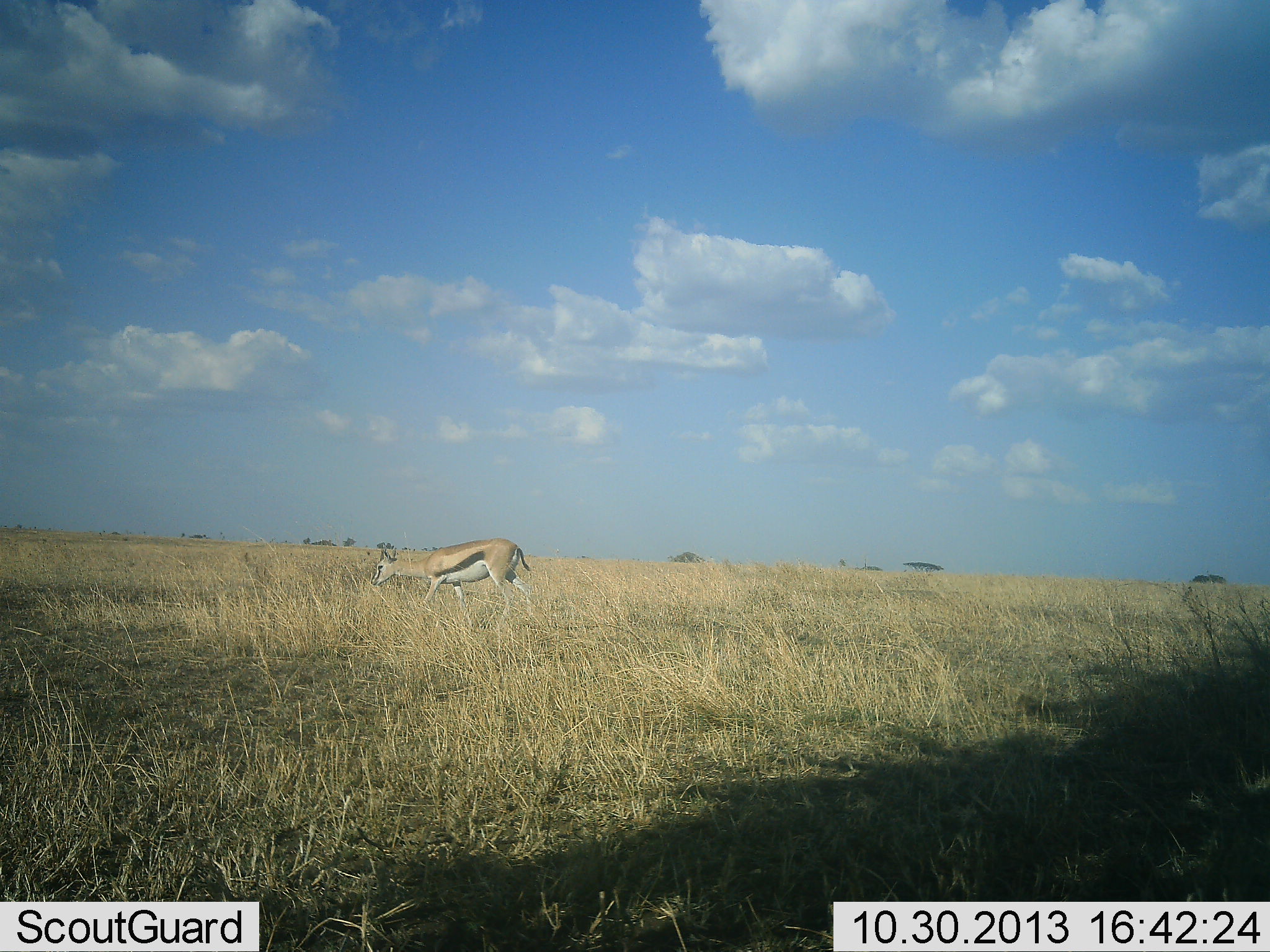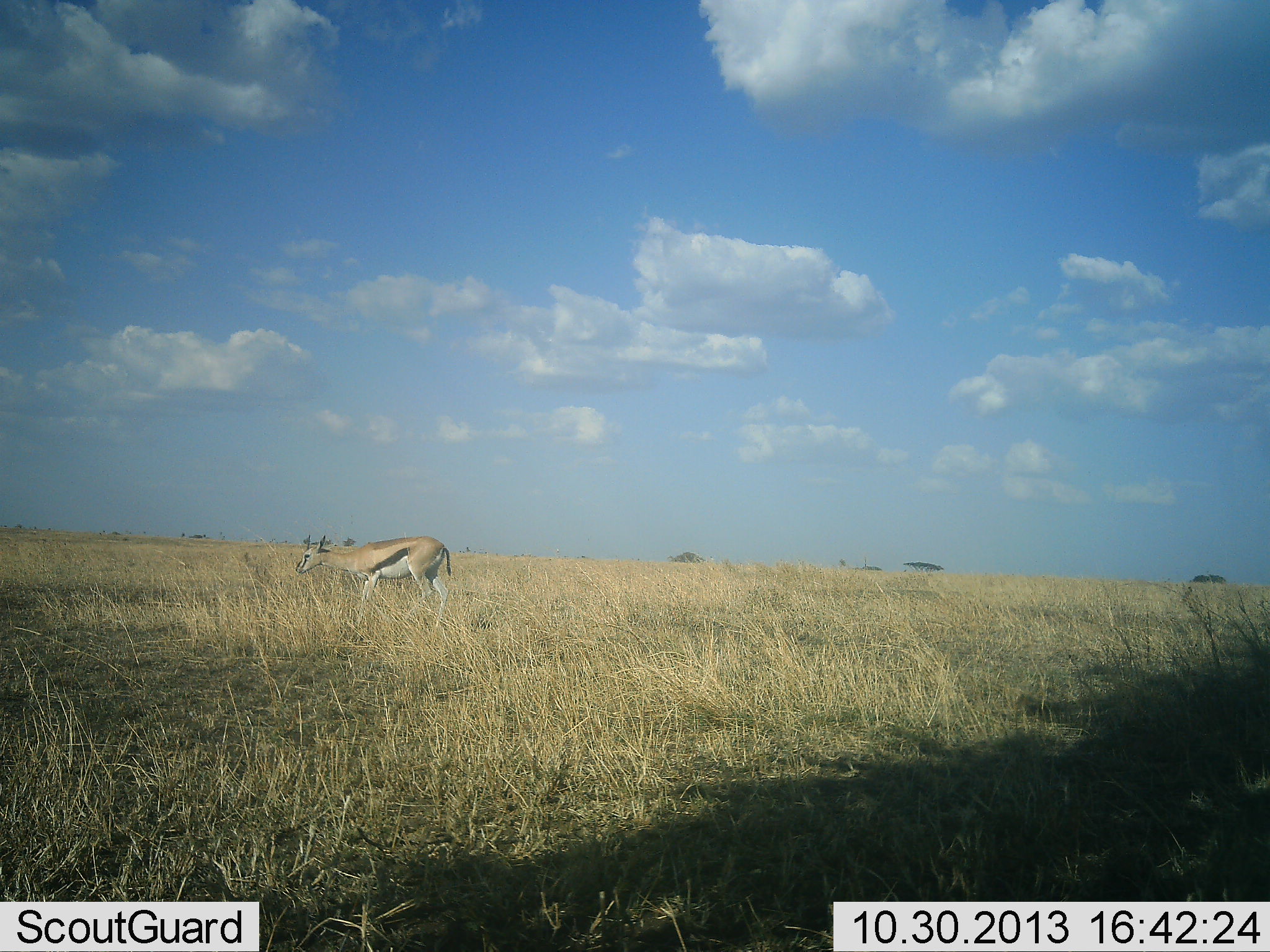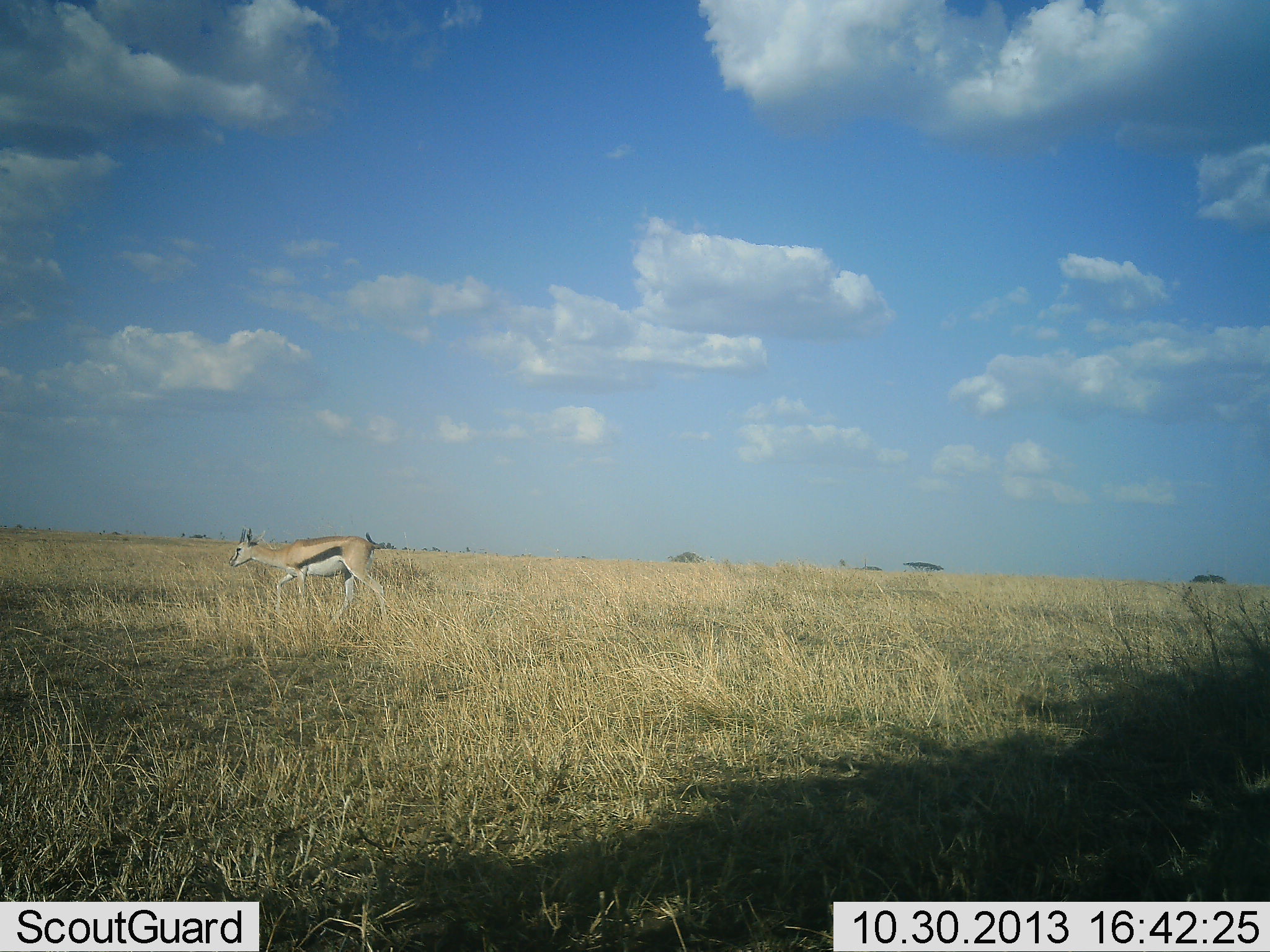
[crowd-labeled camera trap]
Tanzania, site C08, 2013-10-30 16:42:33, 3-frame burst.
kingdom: Animalia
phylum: Chordata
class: Mammalia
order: Artiodactyla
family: Bovidae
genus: Eudorcas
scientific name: Eudorcas thomsonii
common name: thomson's gazelle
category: gazellethomsons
Gazellethomsons (thomson's gazelle) (Eudorcas thomsonii), count 1. Behavior (volunteer vote fractions): standing 19%, resting 0%, moving 73%, interacting 0%. Young present (vote fraction): 0%. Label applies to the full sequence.